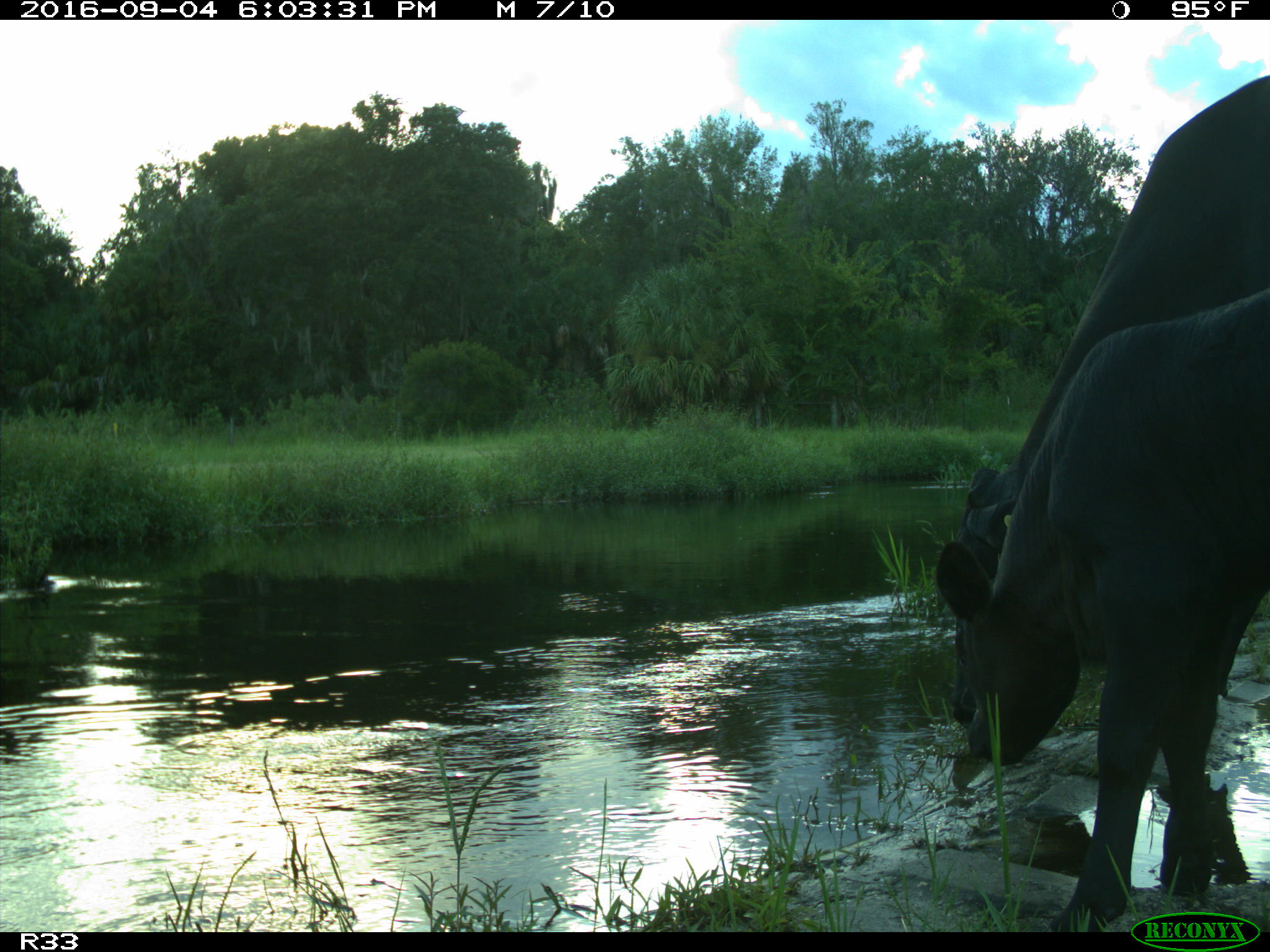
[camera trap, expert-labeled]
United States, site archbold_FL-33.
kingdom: Animalia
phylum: Chordata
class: Mammalia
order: Artiodactyla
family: Bovidae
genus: Bos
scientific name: Bos taurus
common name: domestic cow